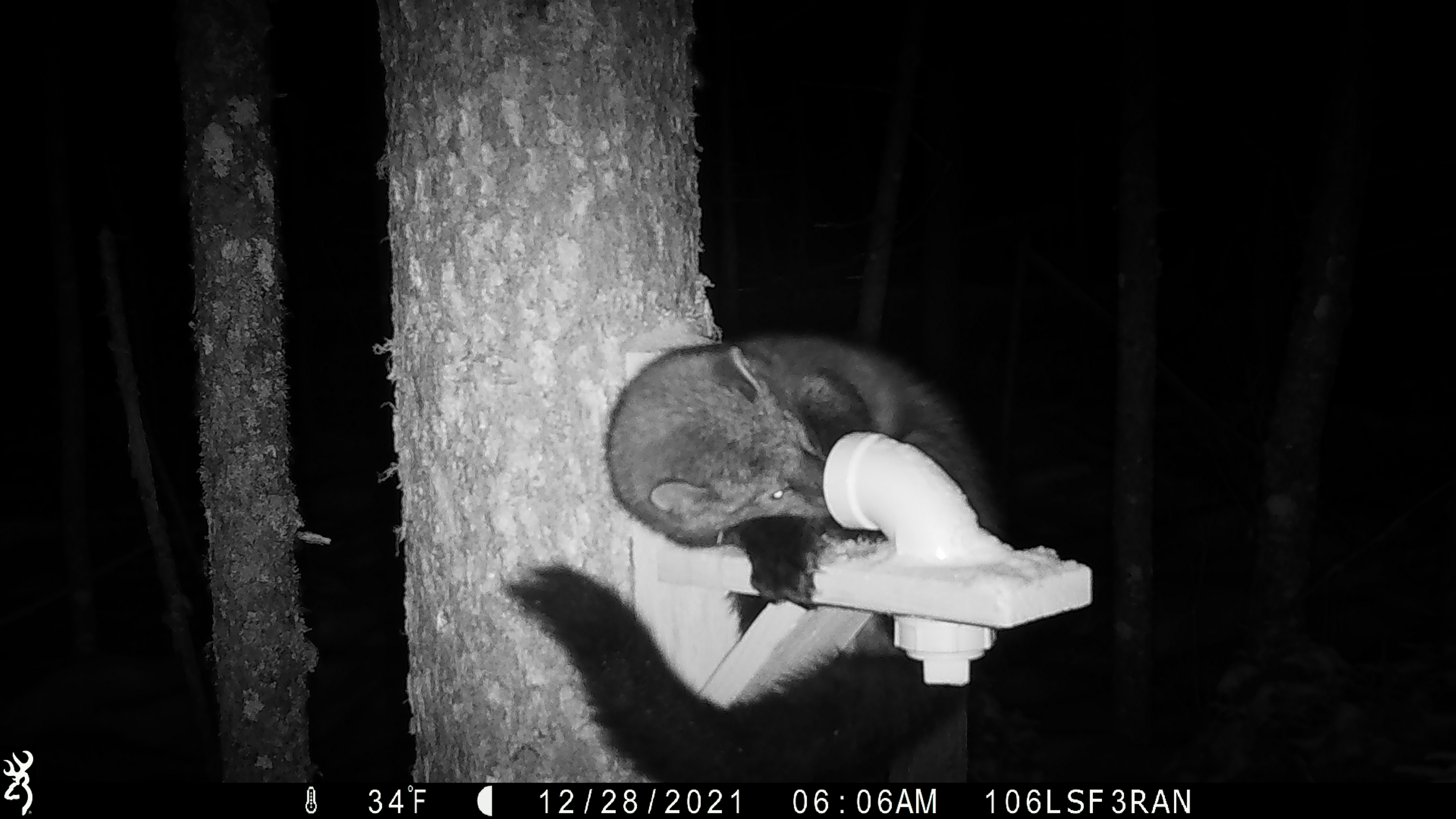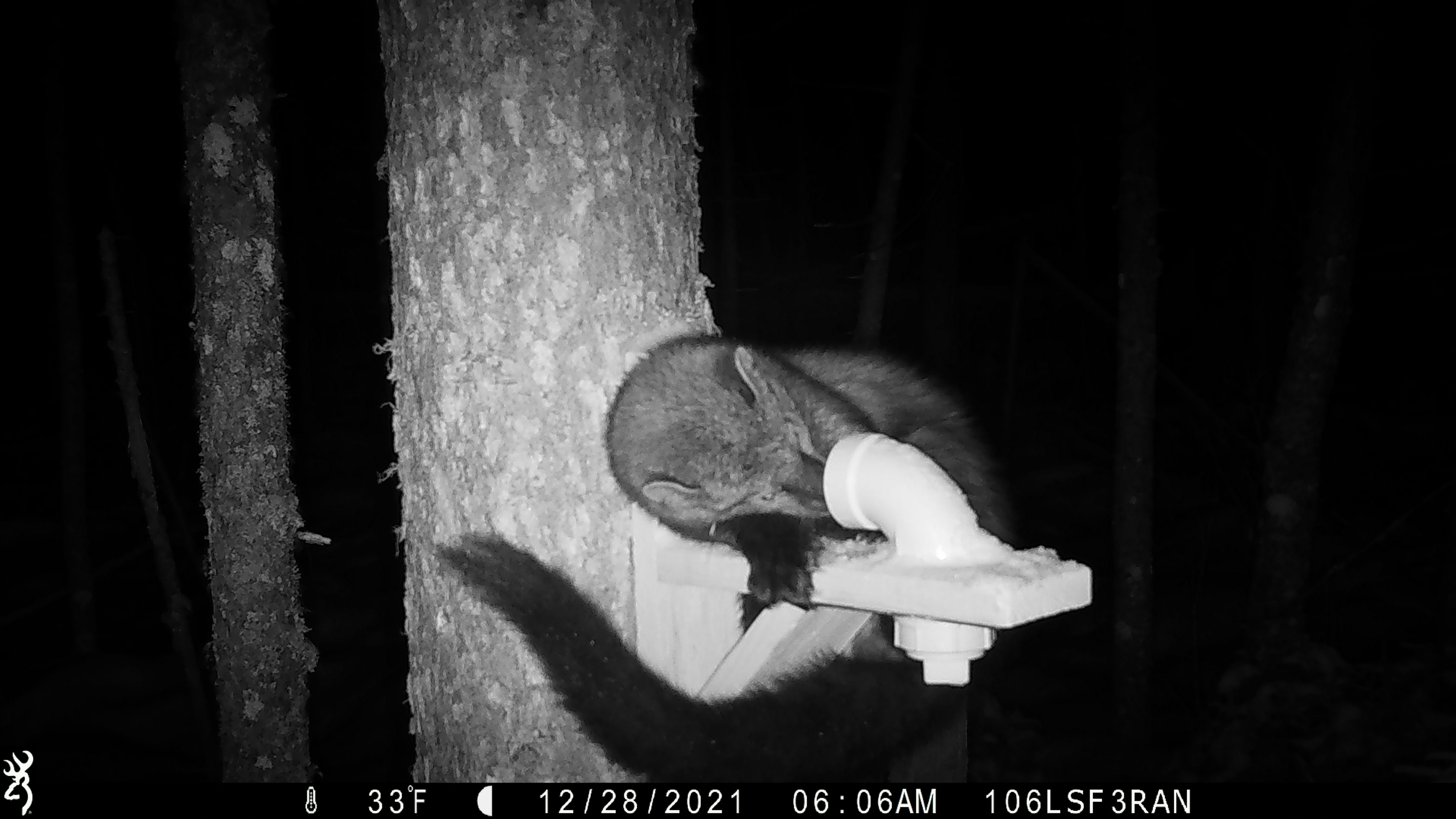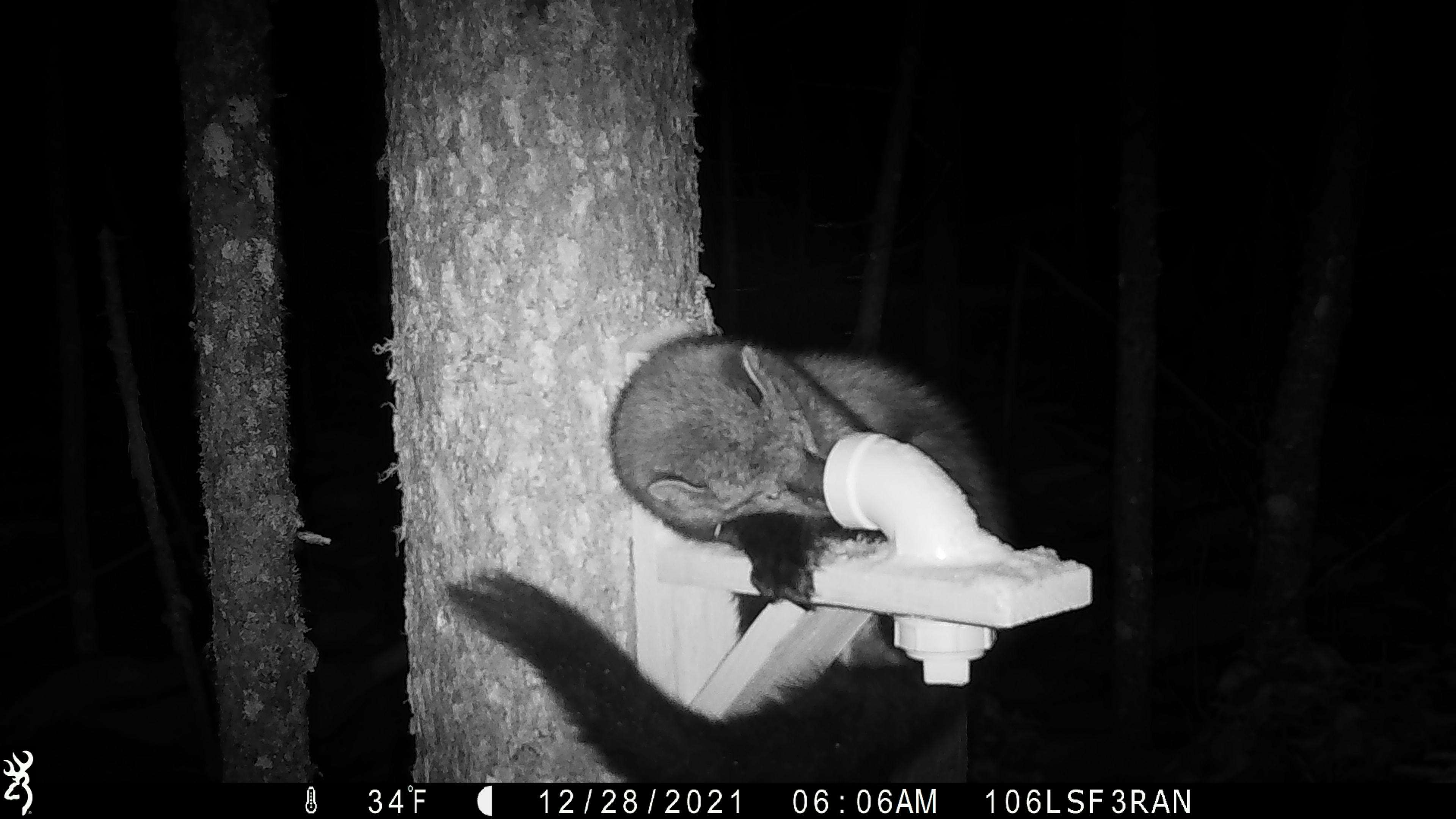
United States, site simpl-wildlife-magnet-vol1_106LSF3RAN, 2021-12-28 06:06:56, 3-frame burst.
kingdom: Animalia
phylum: Chordata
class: Mammalia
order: Carnivora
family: Mustelidae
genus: Pekania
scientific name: Pekania pennanti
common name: fisher